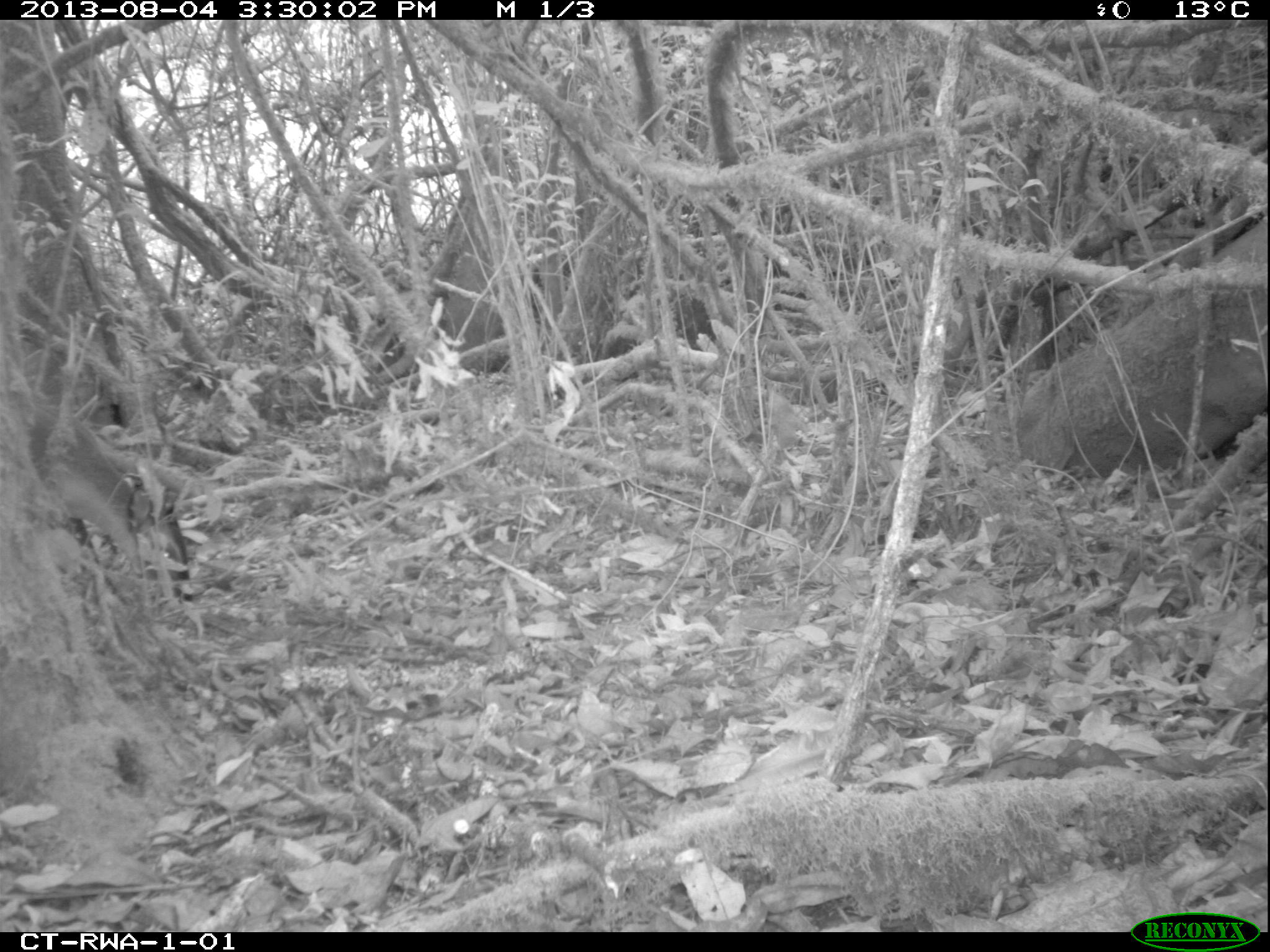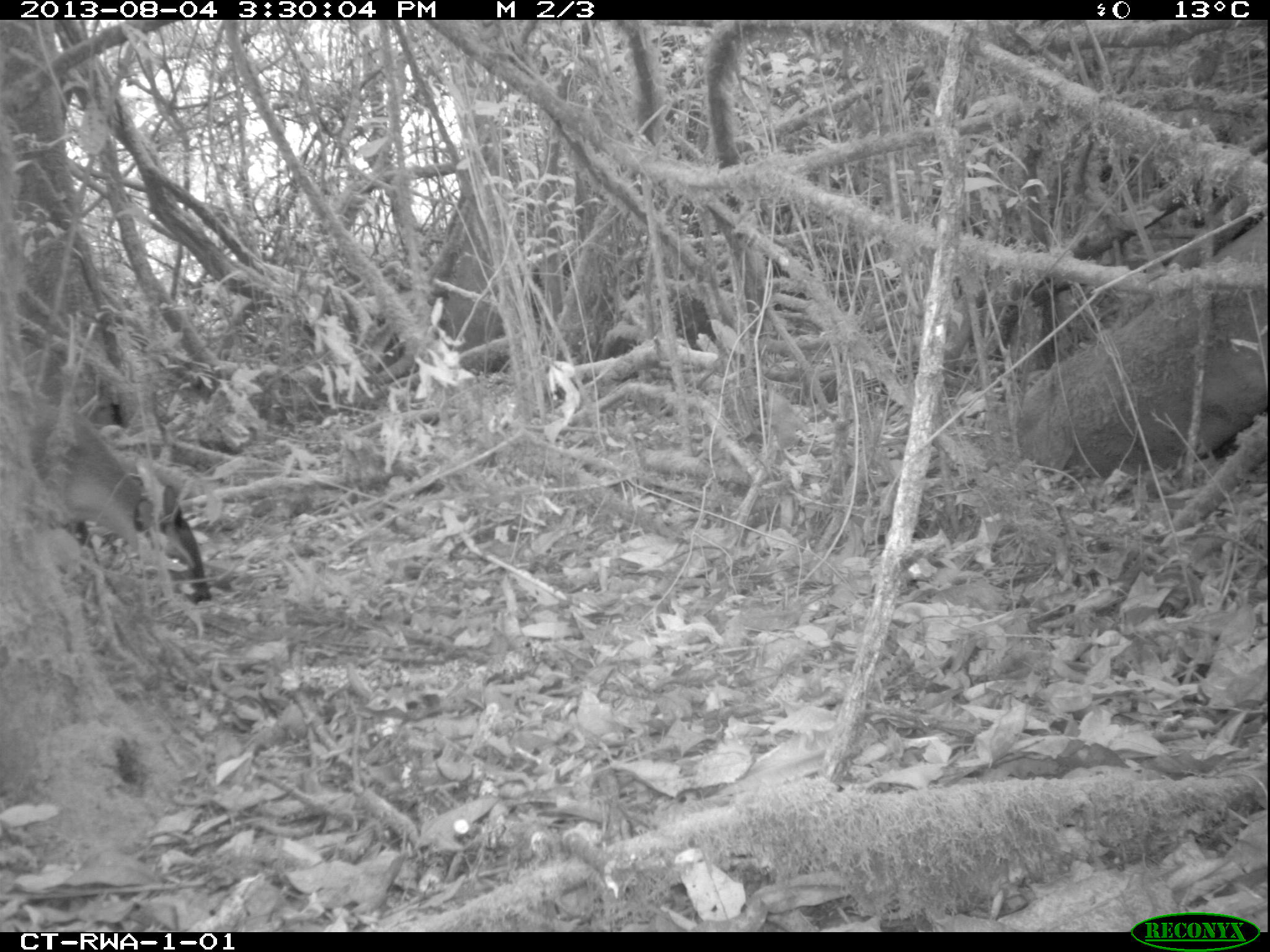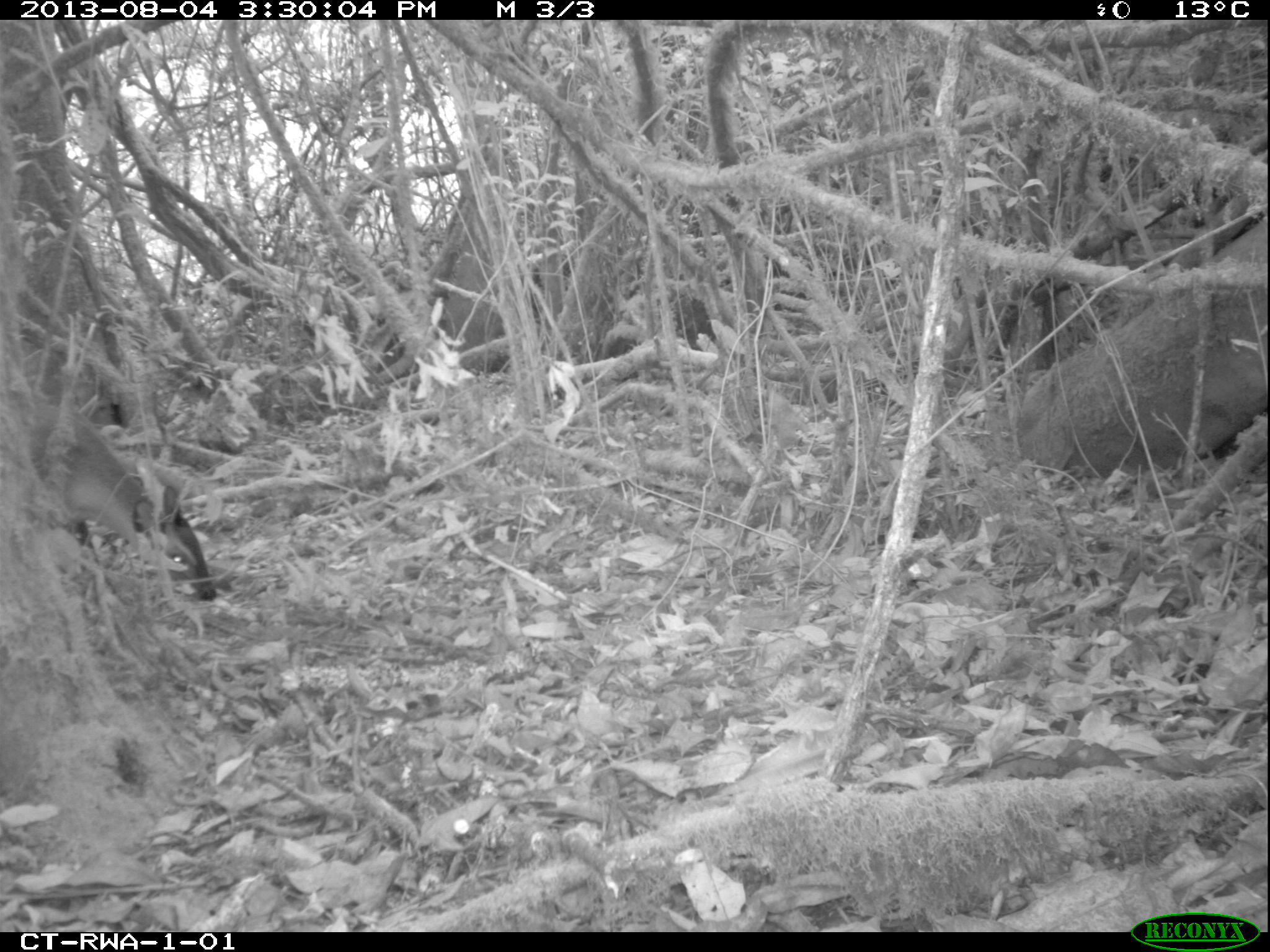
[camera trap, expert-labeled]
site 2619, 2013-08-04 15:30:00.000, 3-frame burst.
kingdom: Animalia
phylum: Chordata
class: Mammalia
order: Artiodactyla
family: Bovidae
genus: Cephalophus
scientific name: Cephalophus nigrifrons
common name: black-fronted duiker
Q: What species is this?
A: Cephalophus nigrifrons (black-fronted duiker).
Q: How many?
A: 1.